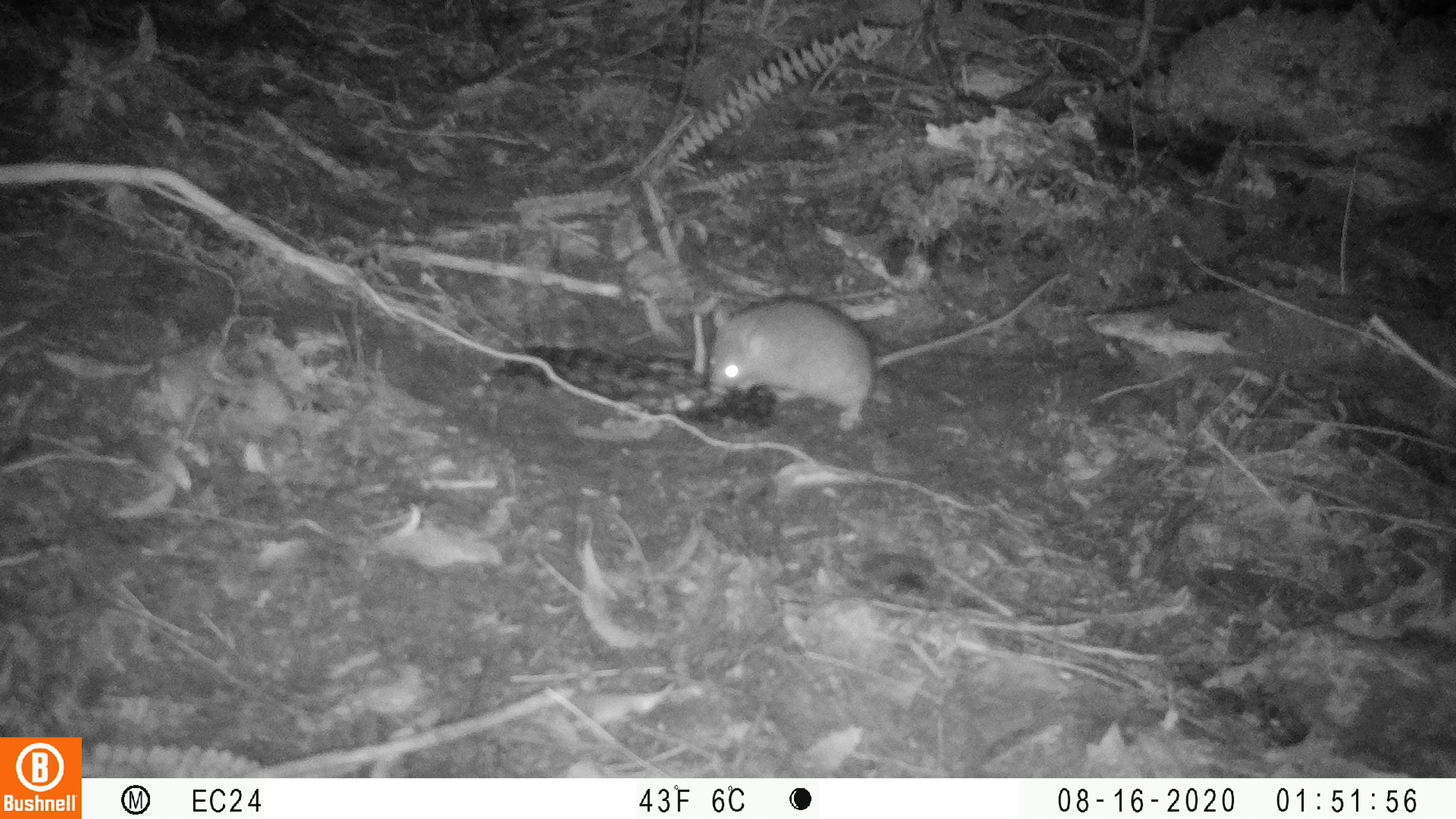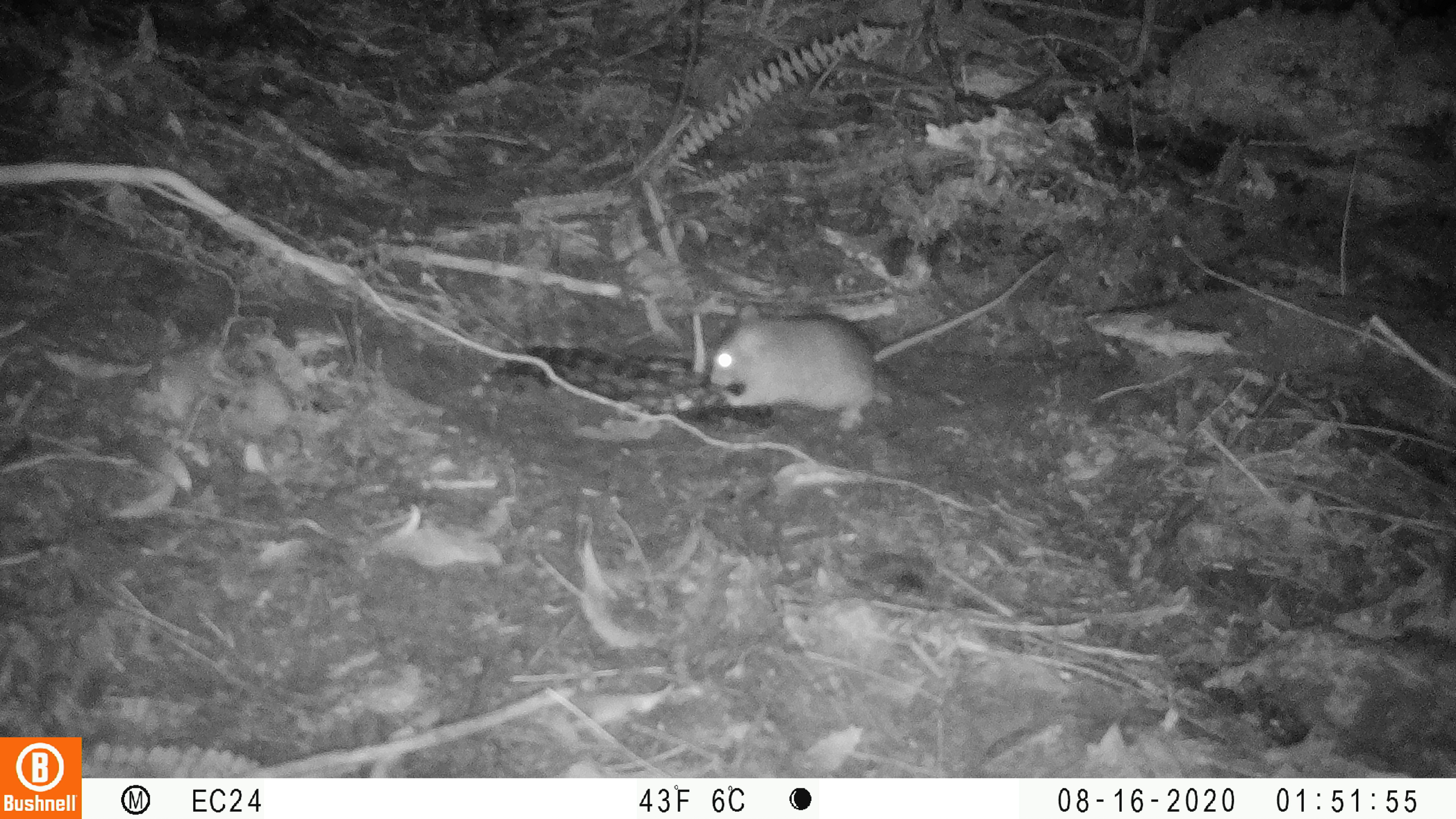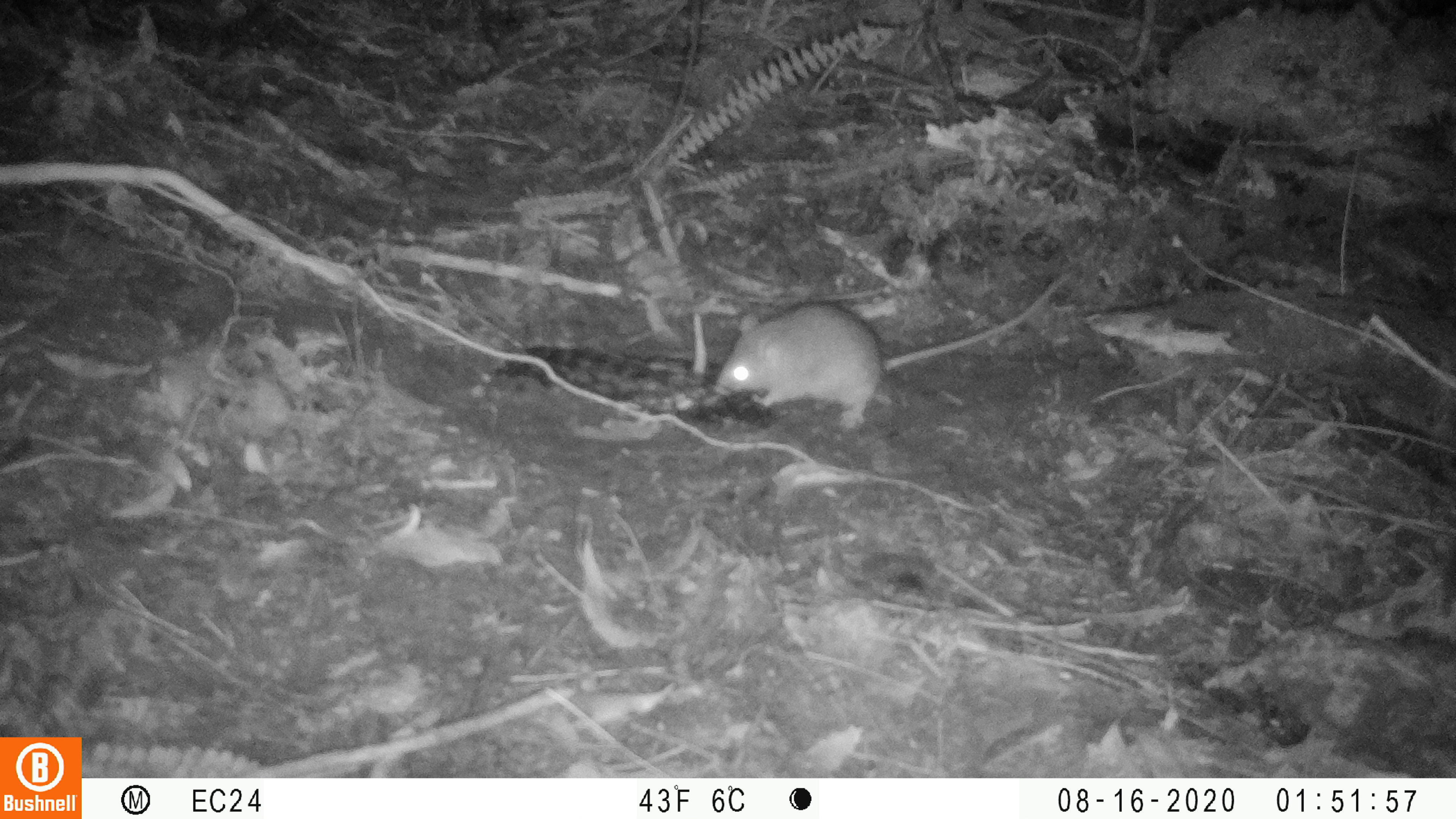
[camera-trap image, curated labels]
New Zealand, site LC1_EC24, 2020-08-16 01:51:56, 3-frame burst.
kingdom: Animalia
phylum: Chordata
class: Mammalia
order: Rodentia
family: Muridae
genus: Rattus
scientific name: Rattus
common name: rat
Rat (Rattus).